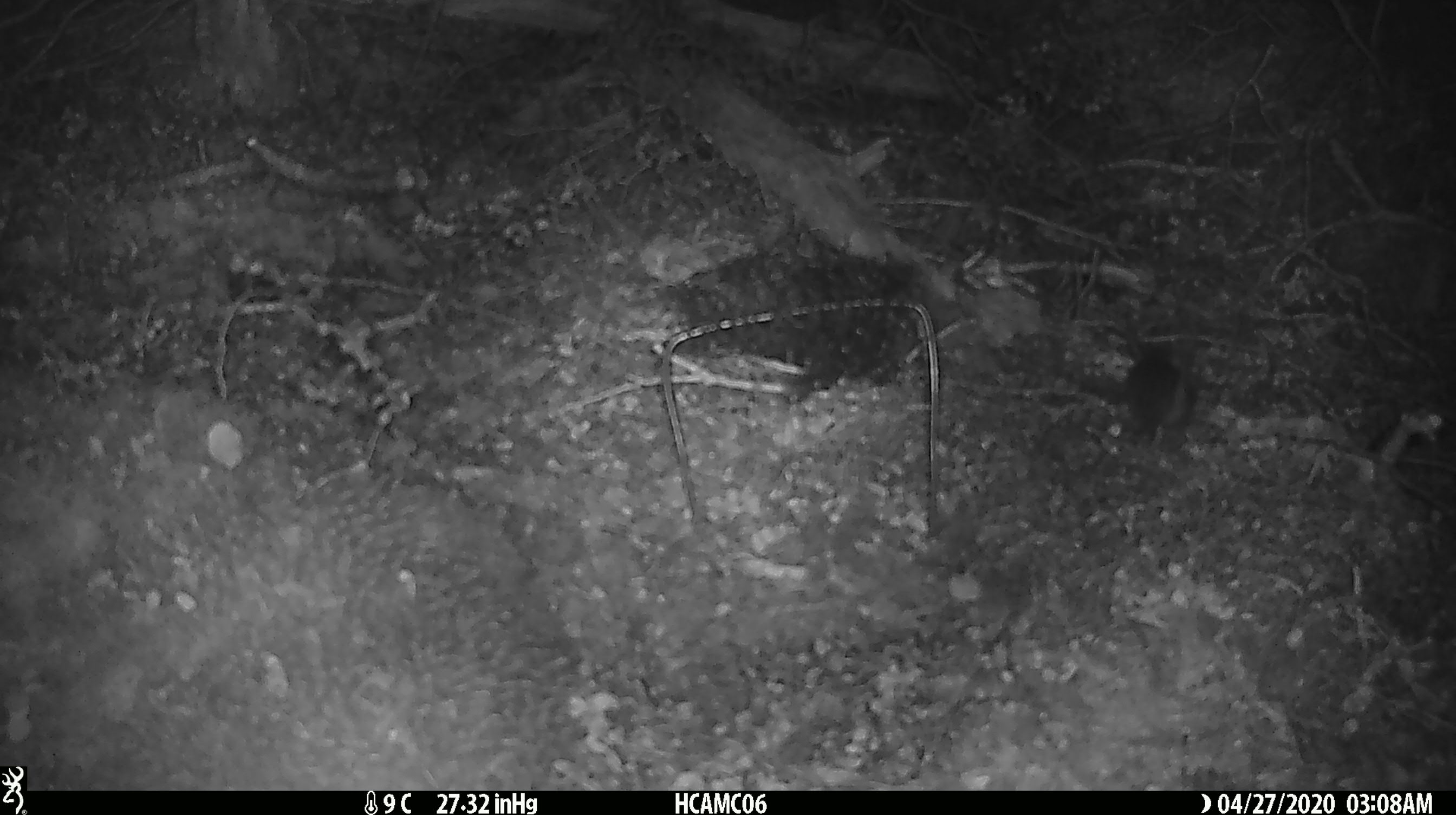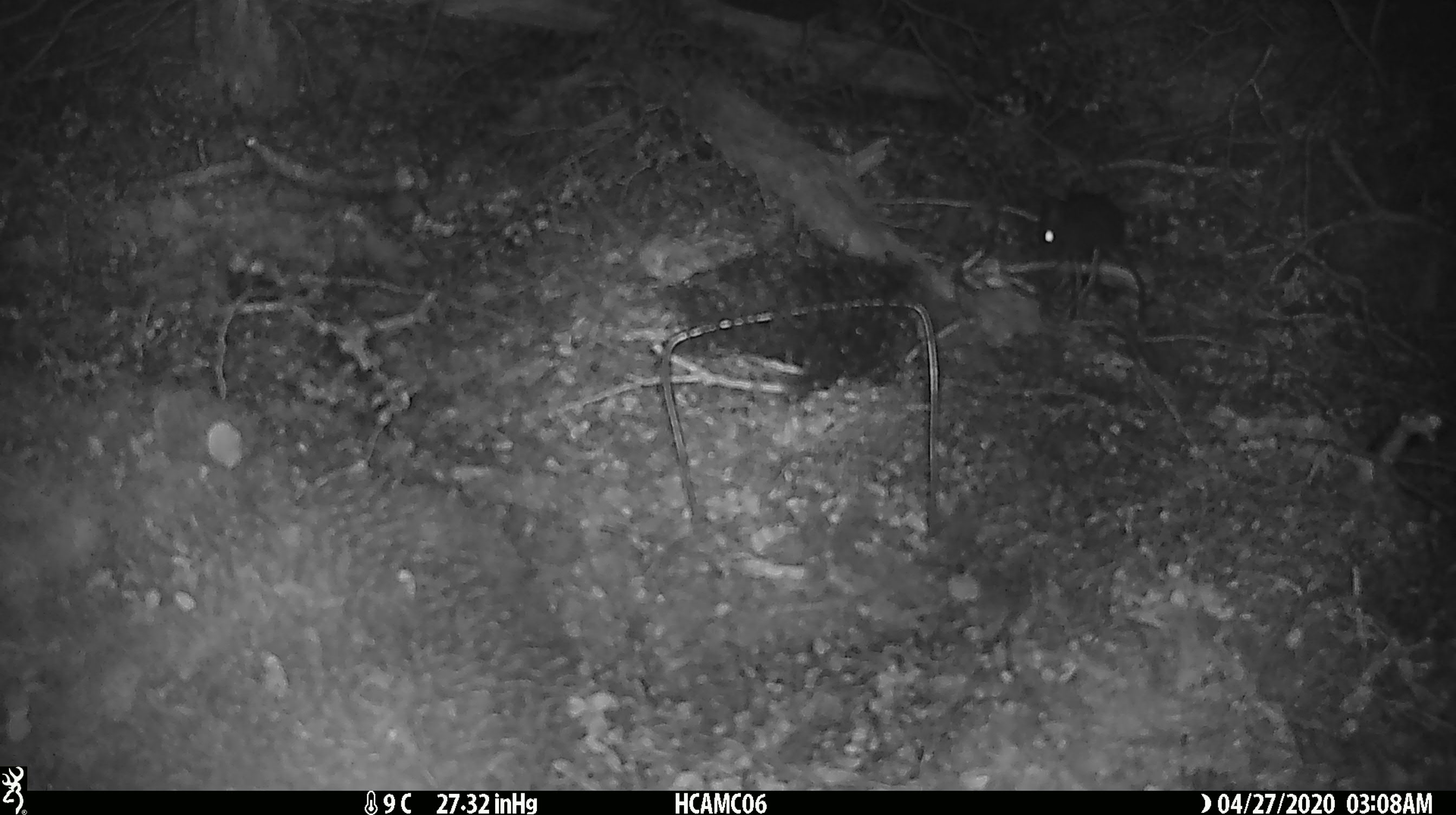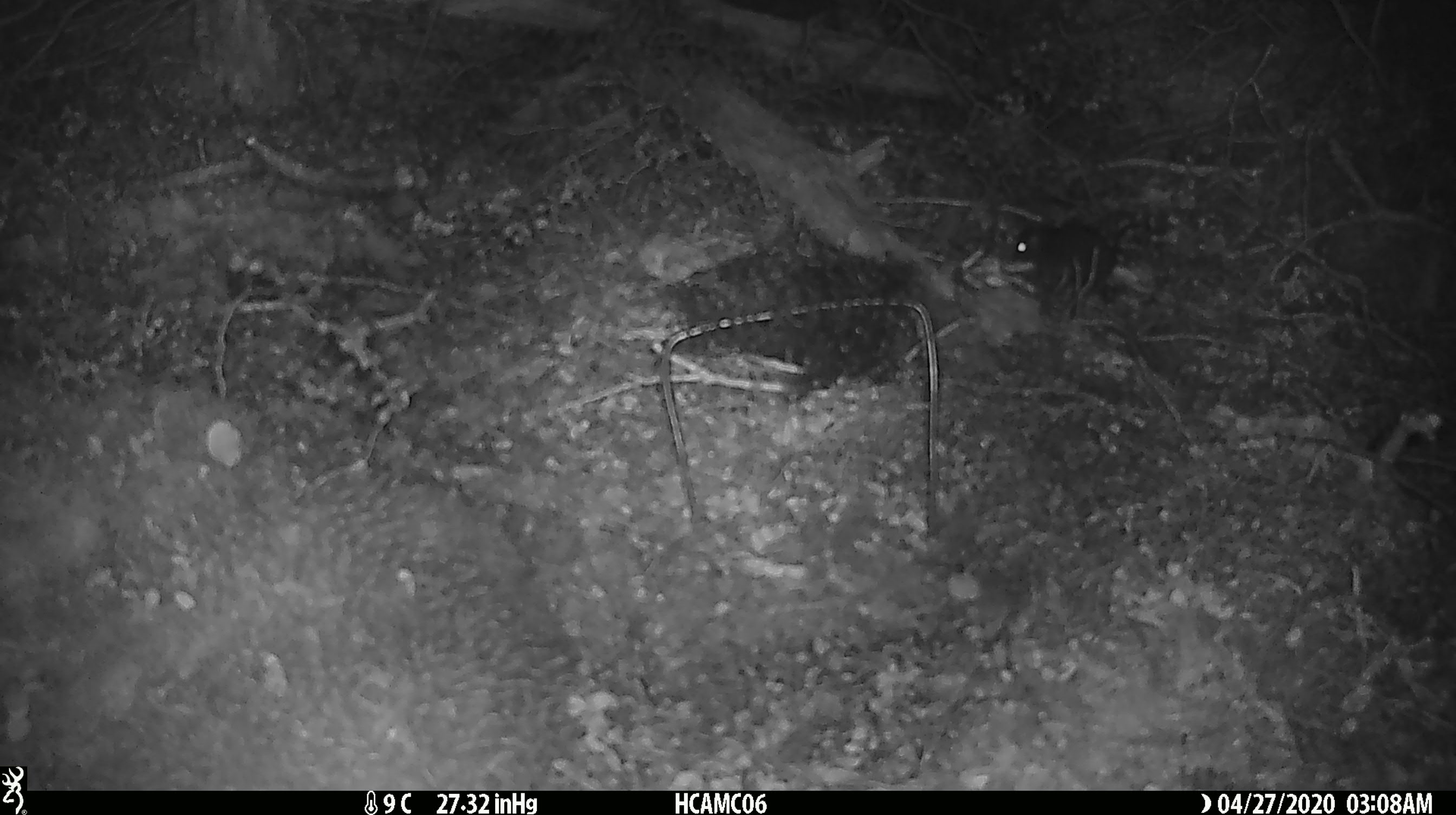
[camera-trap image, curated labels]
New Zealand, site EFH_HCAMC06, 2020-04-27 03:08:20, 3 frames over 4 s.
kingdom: Animalia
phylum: Chordata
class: Mammalia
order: Rodentia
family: Muridae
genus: Mus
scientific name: Mus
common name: mouse